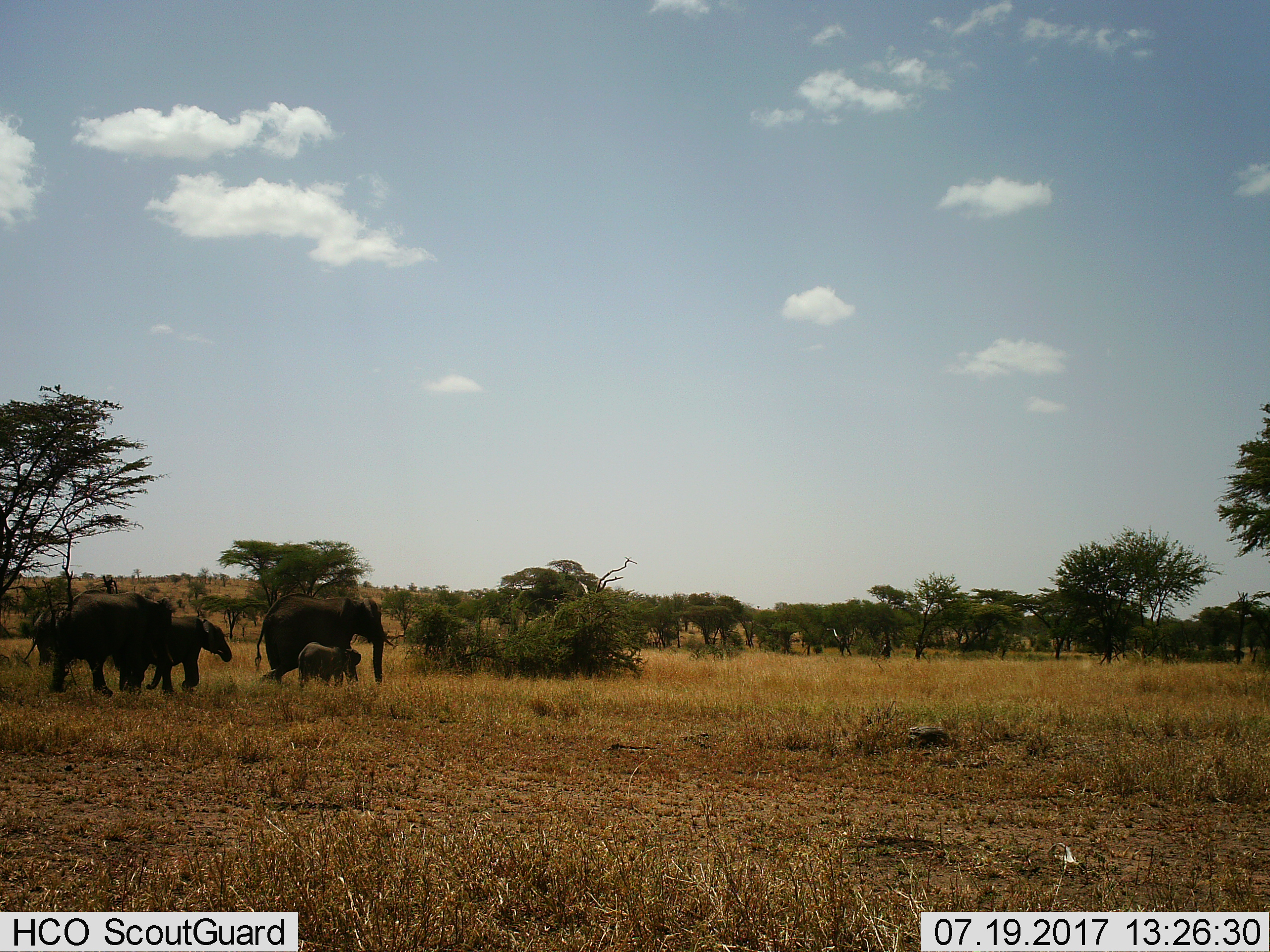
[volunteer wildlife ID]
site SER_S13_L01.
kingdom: Animalia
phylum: Chordata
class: Mammalia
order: Proboscidea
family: Elephantidae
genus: Loxodonta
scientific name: Loxodonta africana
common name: african bush elephant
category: elephant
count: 5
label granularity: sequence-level